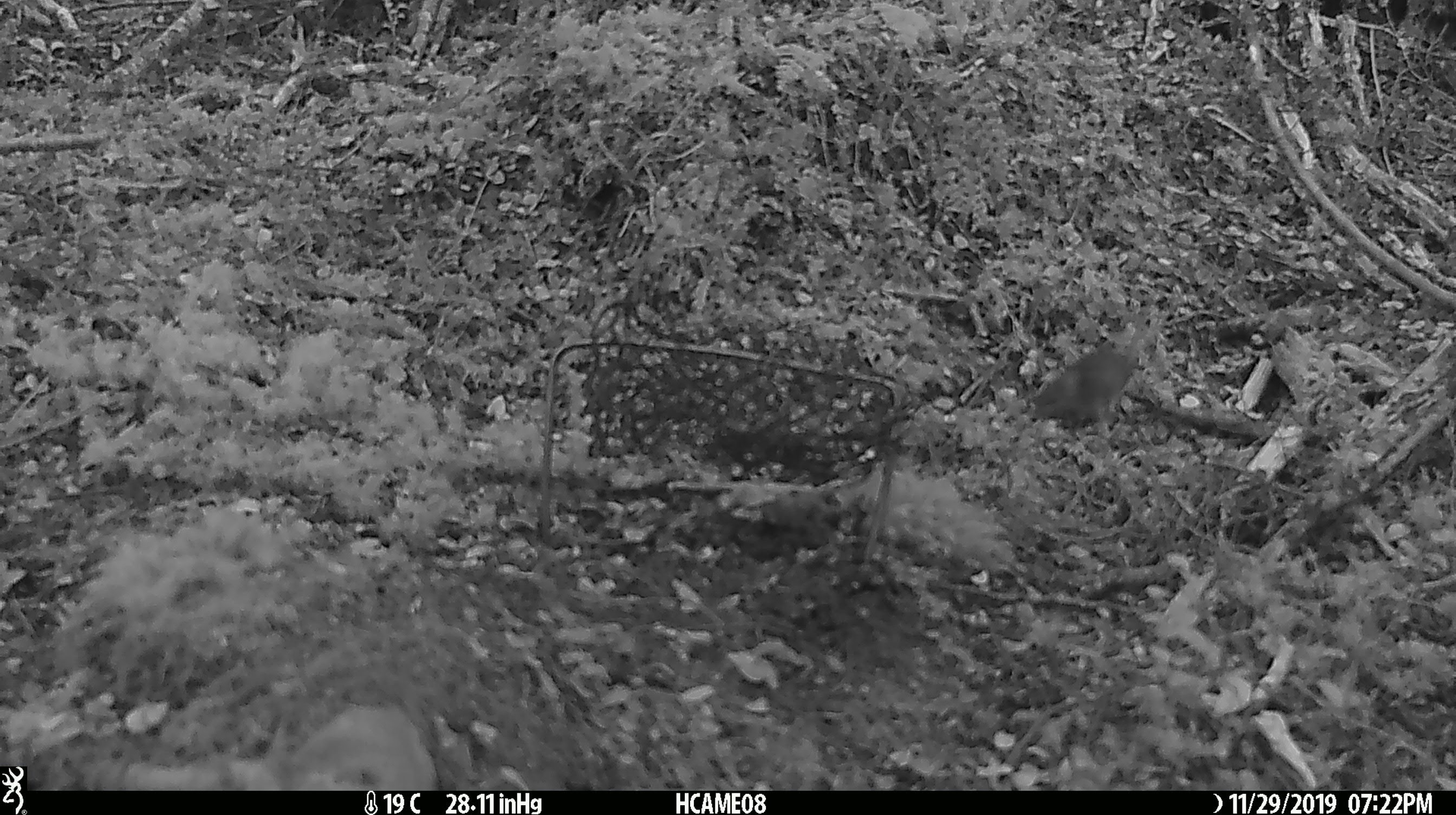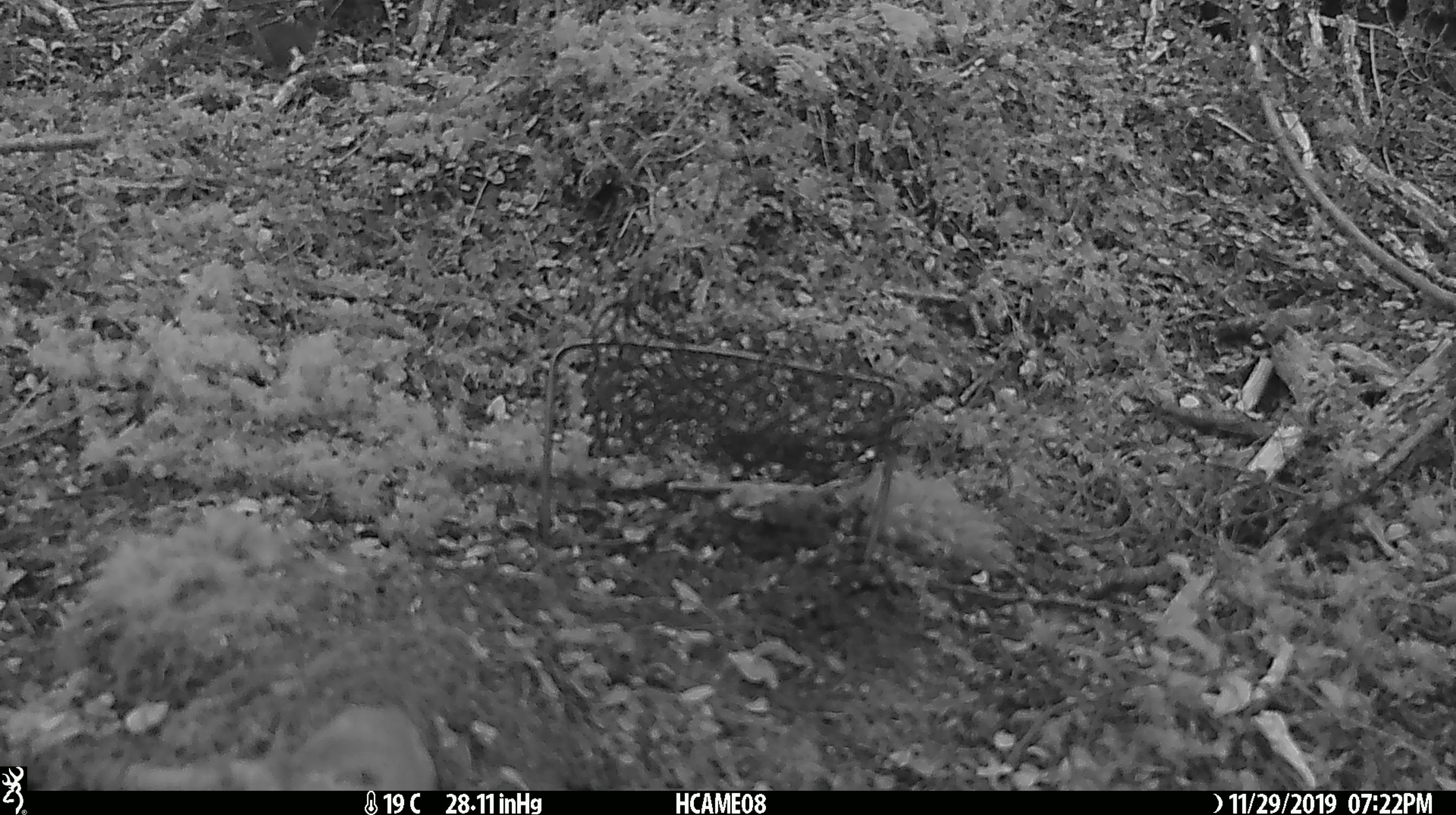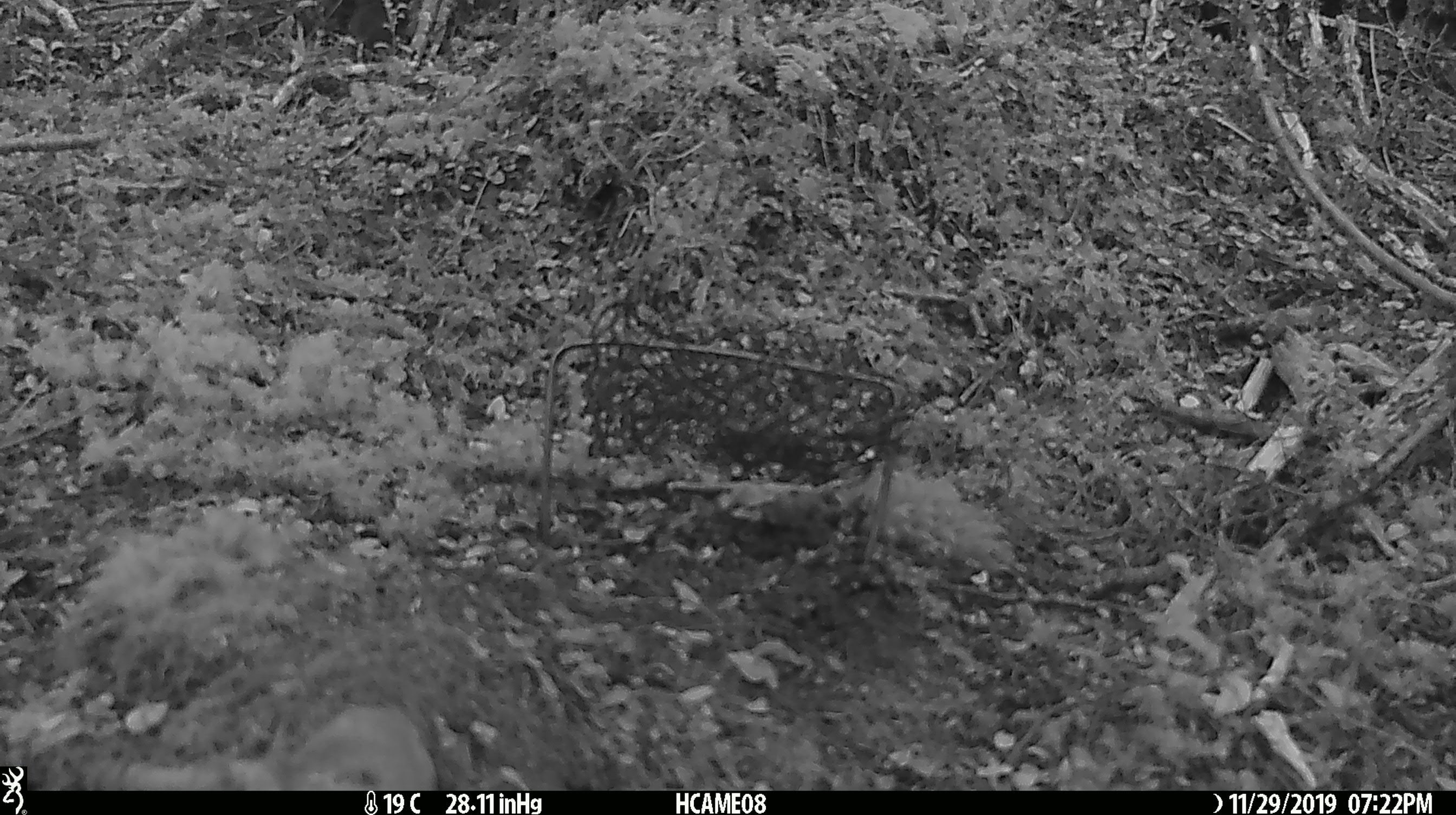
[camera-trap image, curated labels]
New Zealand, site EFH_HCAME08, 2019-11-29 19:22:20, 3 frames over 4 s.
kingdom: Animalia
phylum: Chordata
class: Mammalia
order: Rodentia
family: Muridae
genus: Mus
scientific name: Mus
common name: mouse